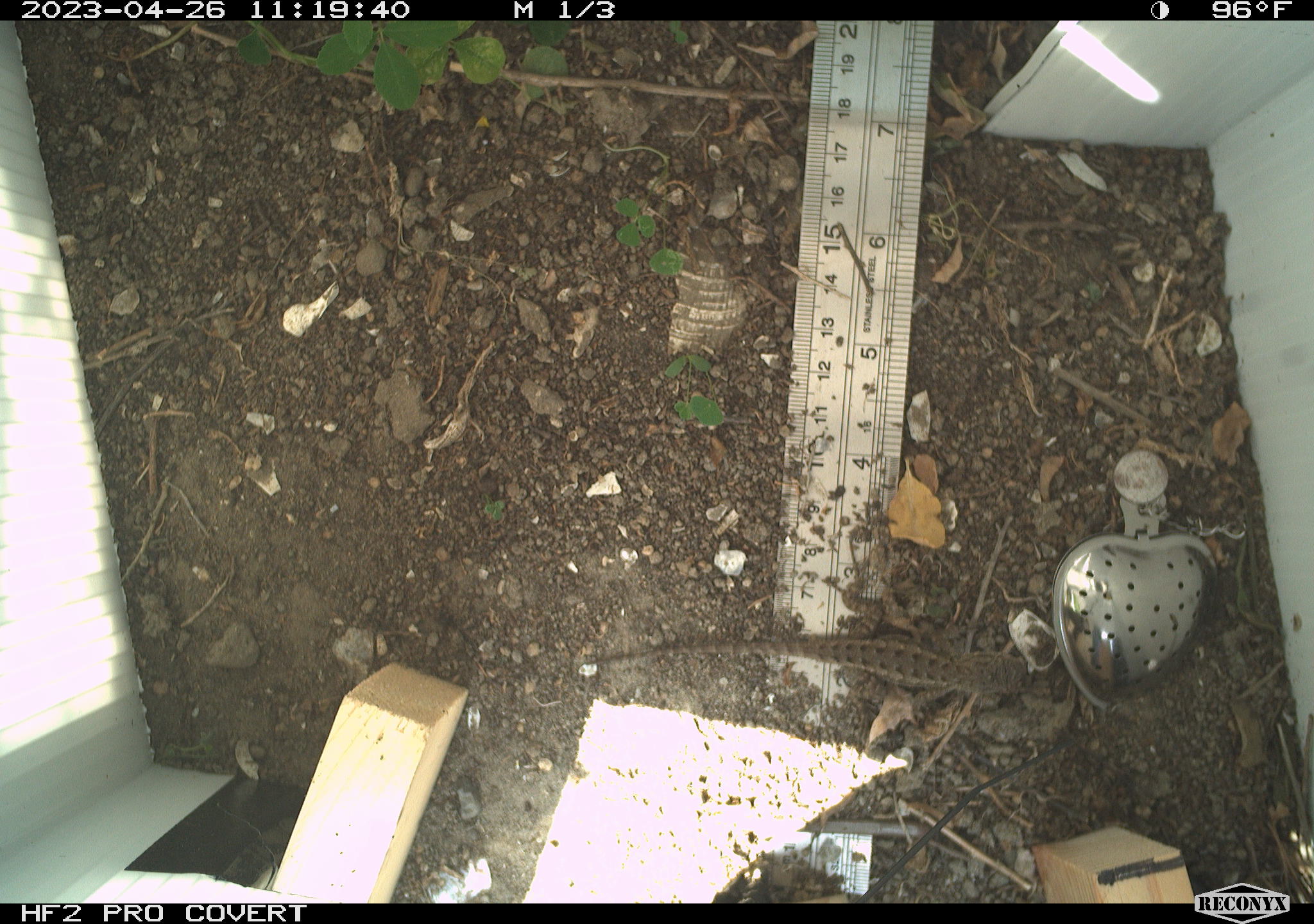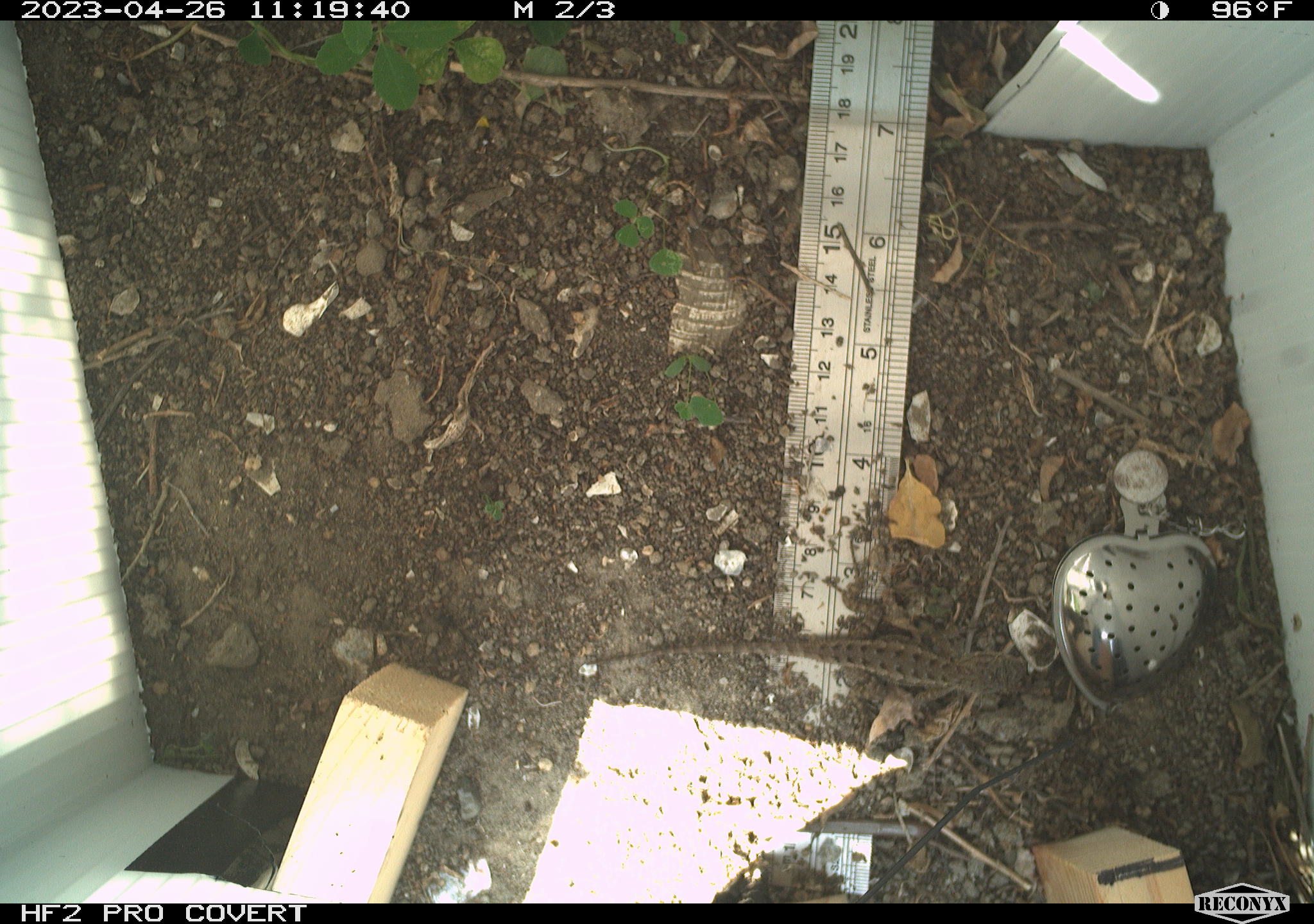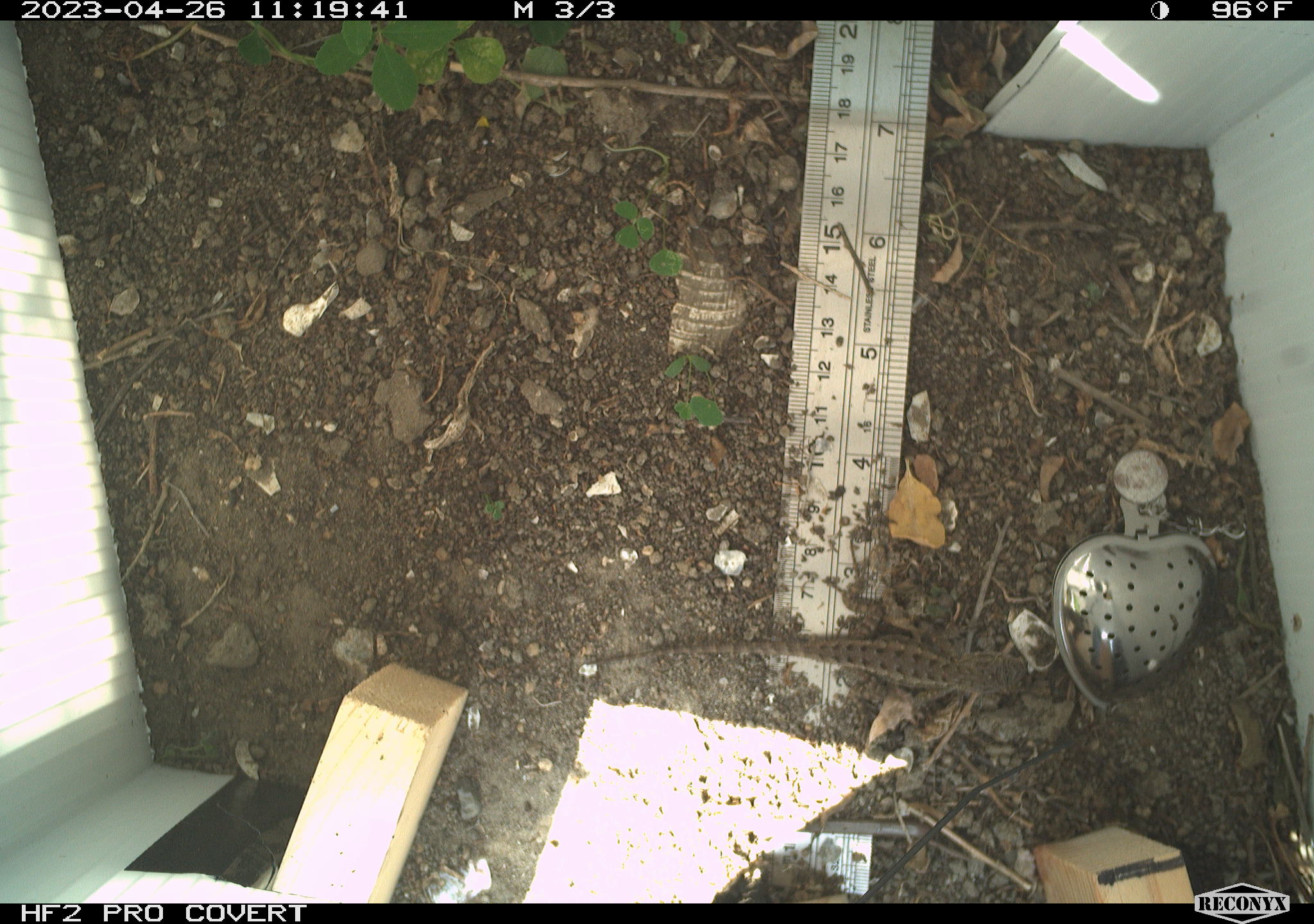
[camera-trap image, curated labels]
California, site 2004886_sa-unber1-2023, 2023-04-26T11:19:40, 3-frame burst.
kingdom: Animalia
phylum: Chordata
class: Reptilia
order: Squamata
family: Phrynosomatidae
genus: Sceloporus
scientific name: Sceloporus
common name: spiny lizards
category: sceloporus species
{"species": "sceloporus species (spiny lizards) (Sceloporus)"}